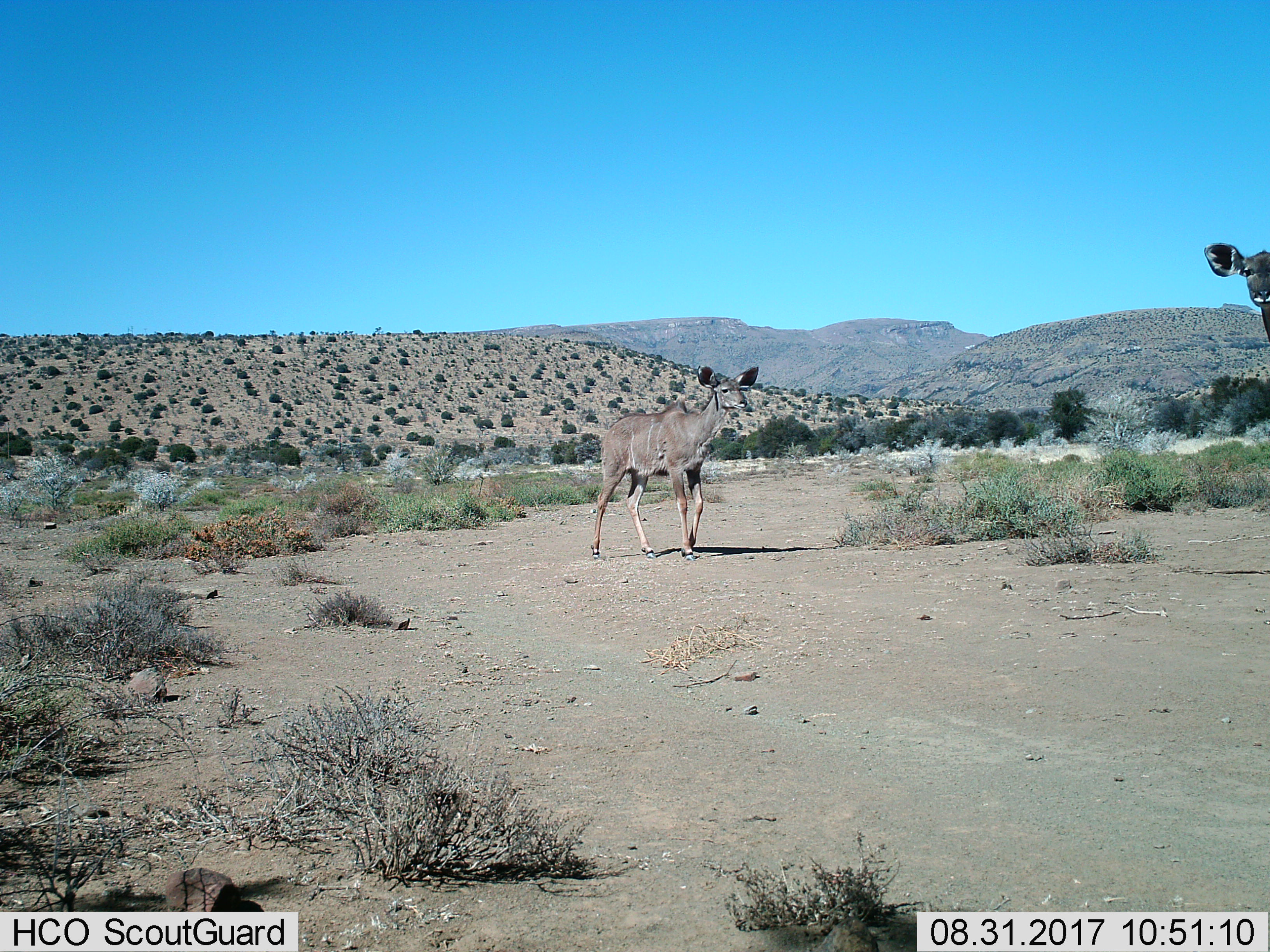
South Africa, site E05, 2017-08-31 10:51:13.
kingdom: Animalia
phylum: Chordata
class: Mammalia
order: Artiodactyla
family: Bovidae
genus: Tragelaphus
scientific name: Tragelaphus strepsiceros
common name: greater kudu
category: kudu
Kudu (greater kudu) (Tragelaphus strepsiceros), count 2. Behavior (volunteer vote fractions): standing 62%, resting 0%, moving 75%, interacting 12%. Young present (vote fraction): 12%. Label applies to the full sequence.